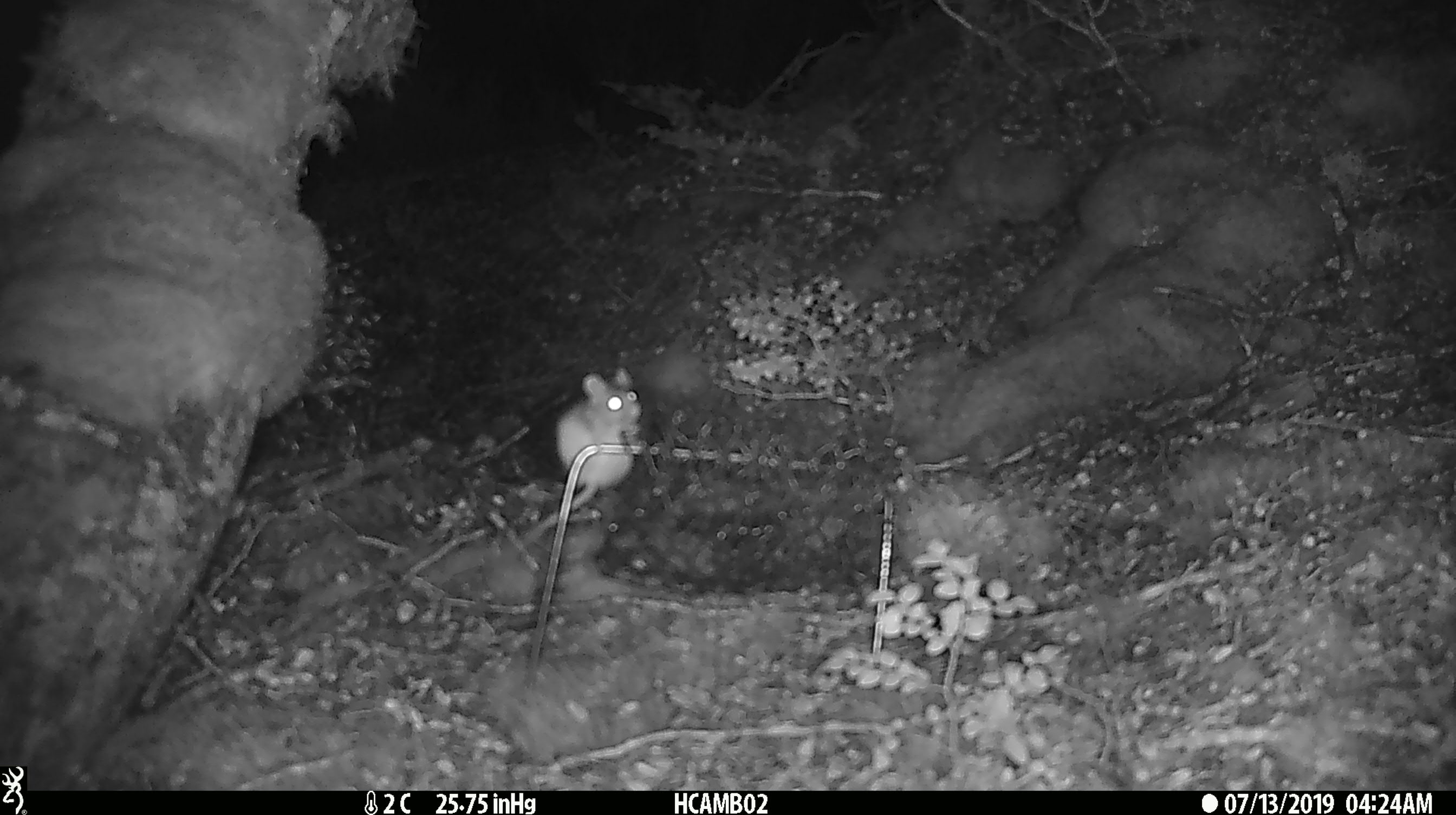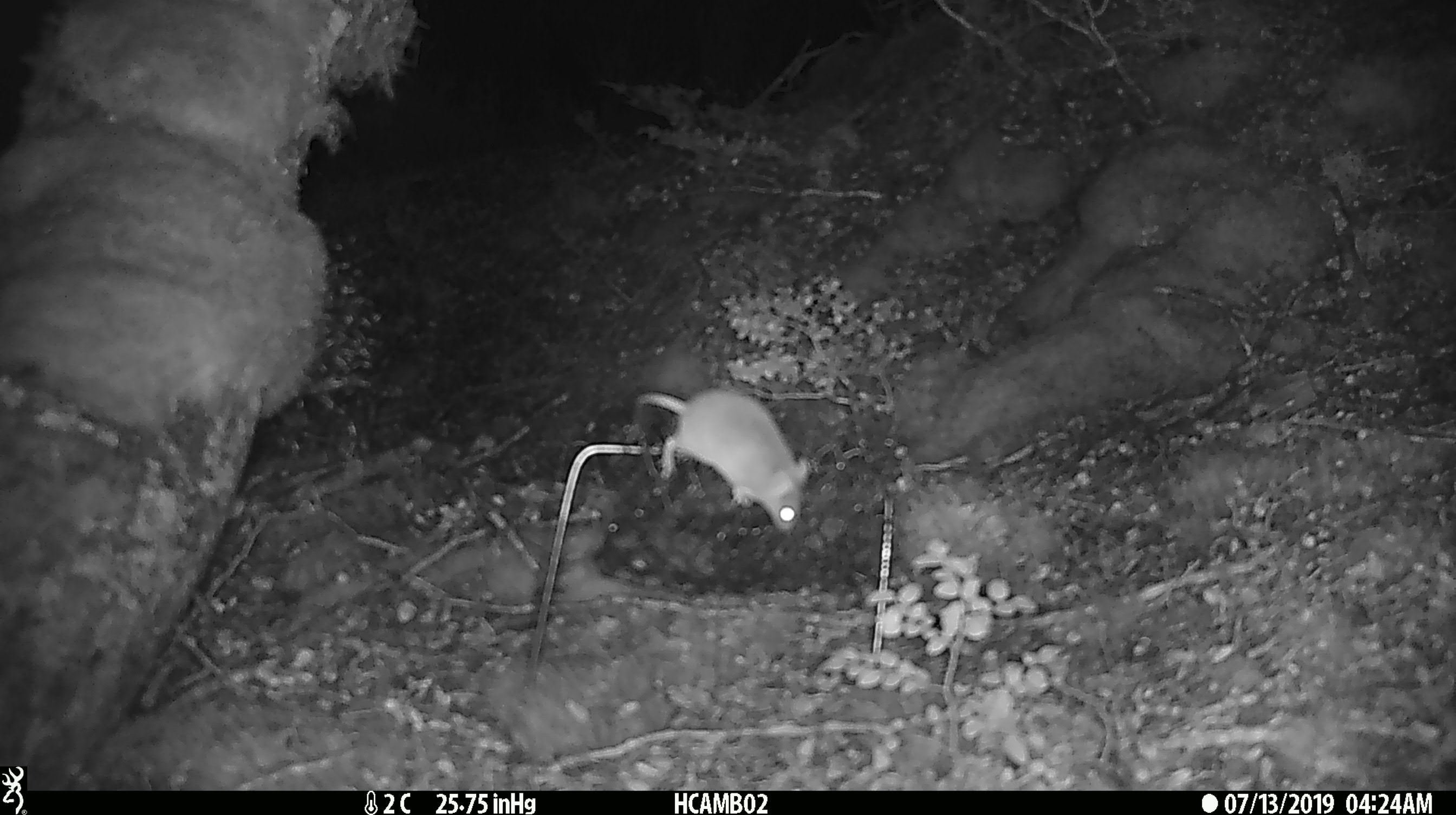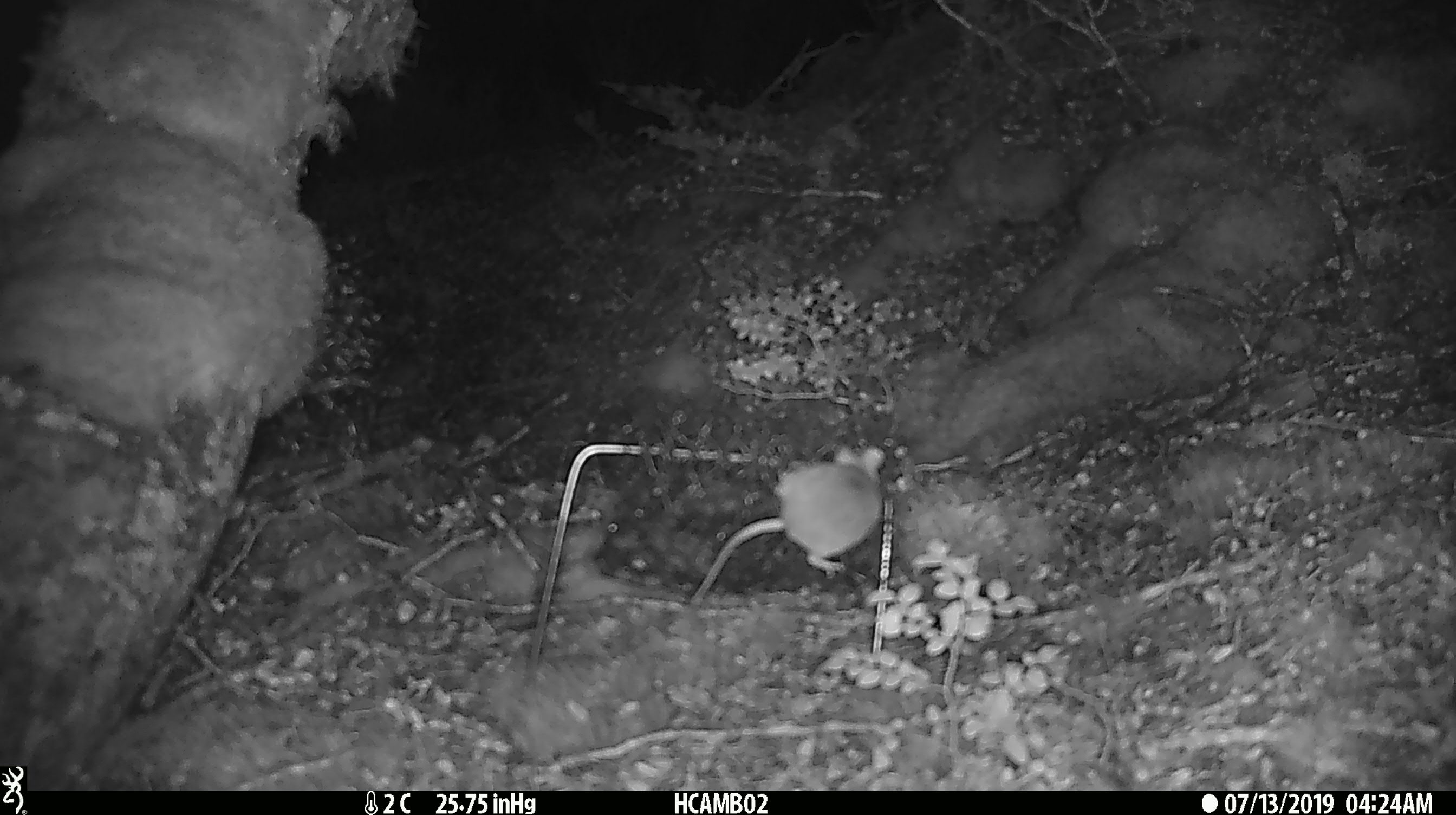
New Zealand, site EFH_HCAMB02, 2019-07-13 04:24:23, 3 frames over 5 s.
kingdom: Animalia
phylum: Chordata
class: Mammalia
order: Rodentia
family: Muridae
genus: Mus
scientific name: Mus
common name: mouse